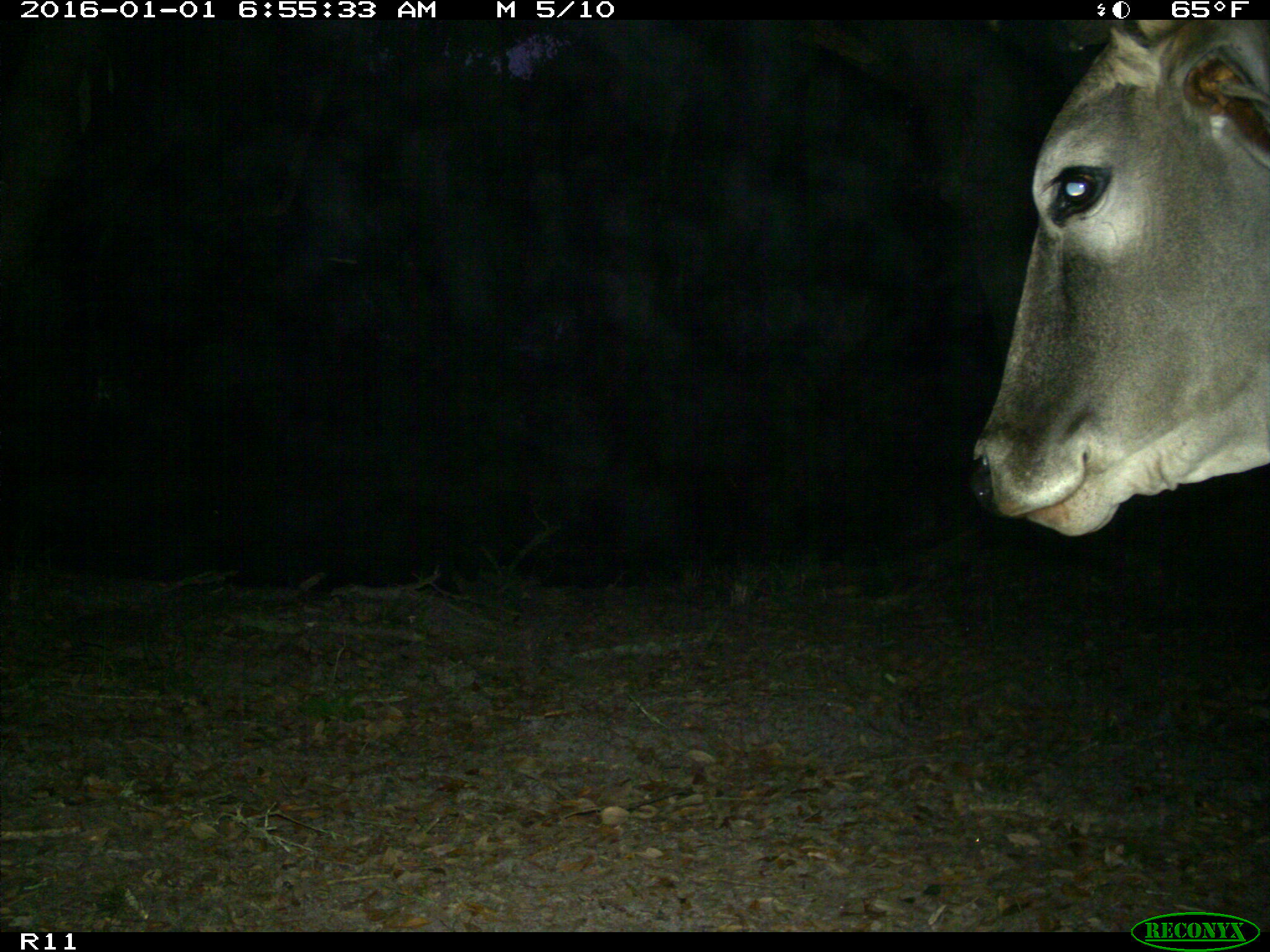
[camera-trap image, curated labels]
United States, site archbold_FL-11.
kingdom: Animalia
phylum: Chordata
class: Mammalia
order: Artiodactyla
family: Bovidae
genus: Bos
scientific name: Bos taurus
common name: domestic cow